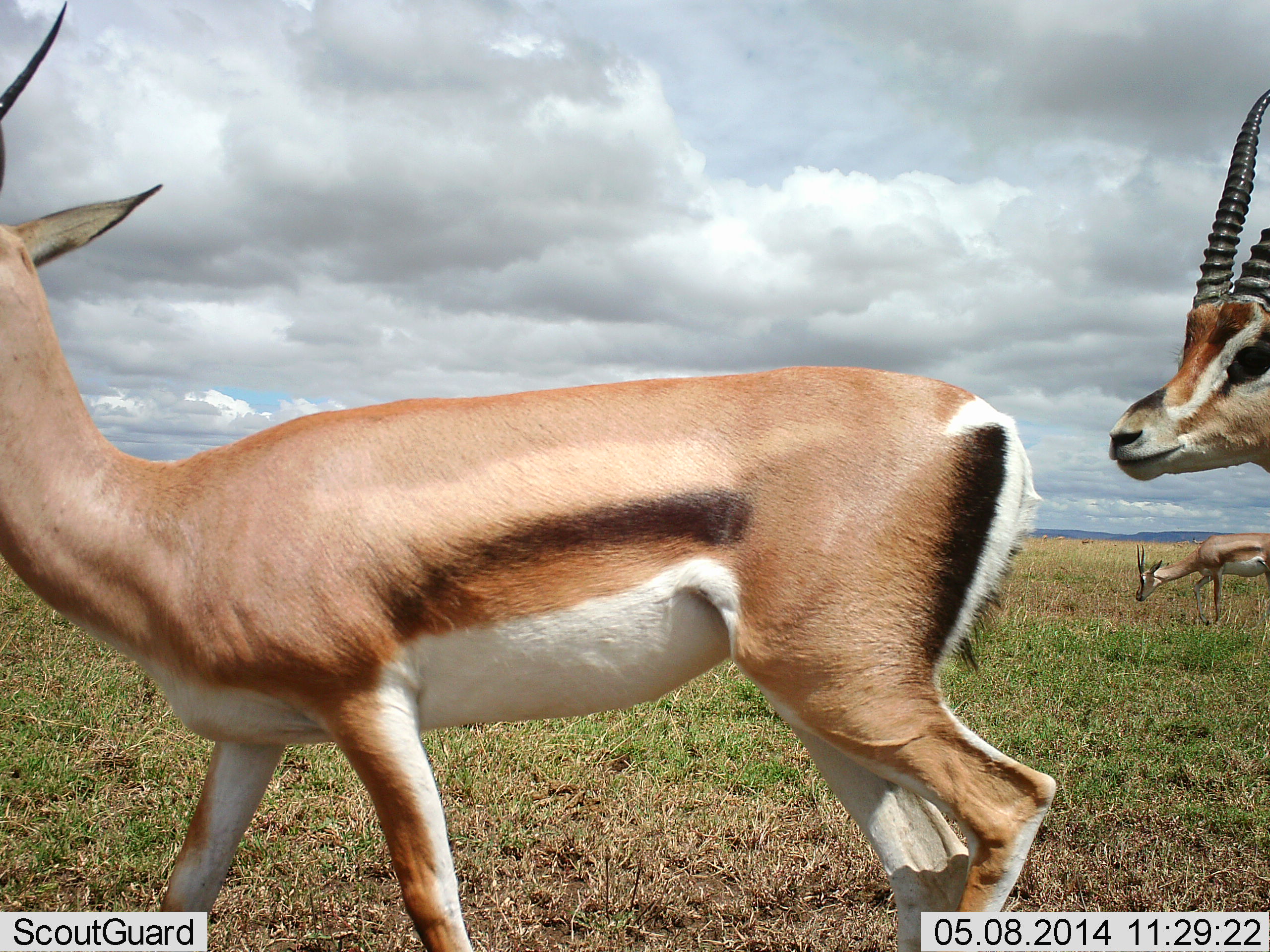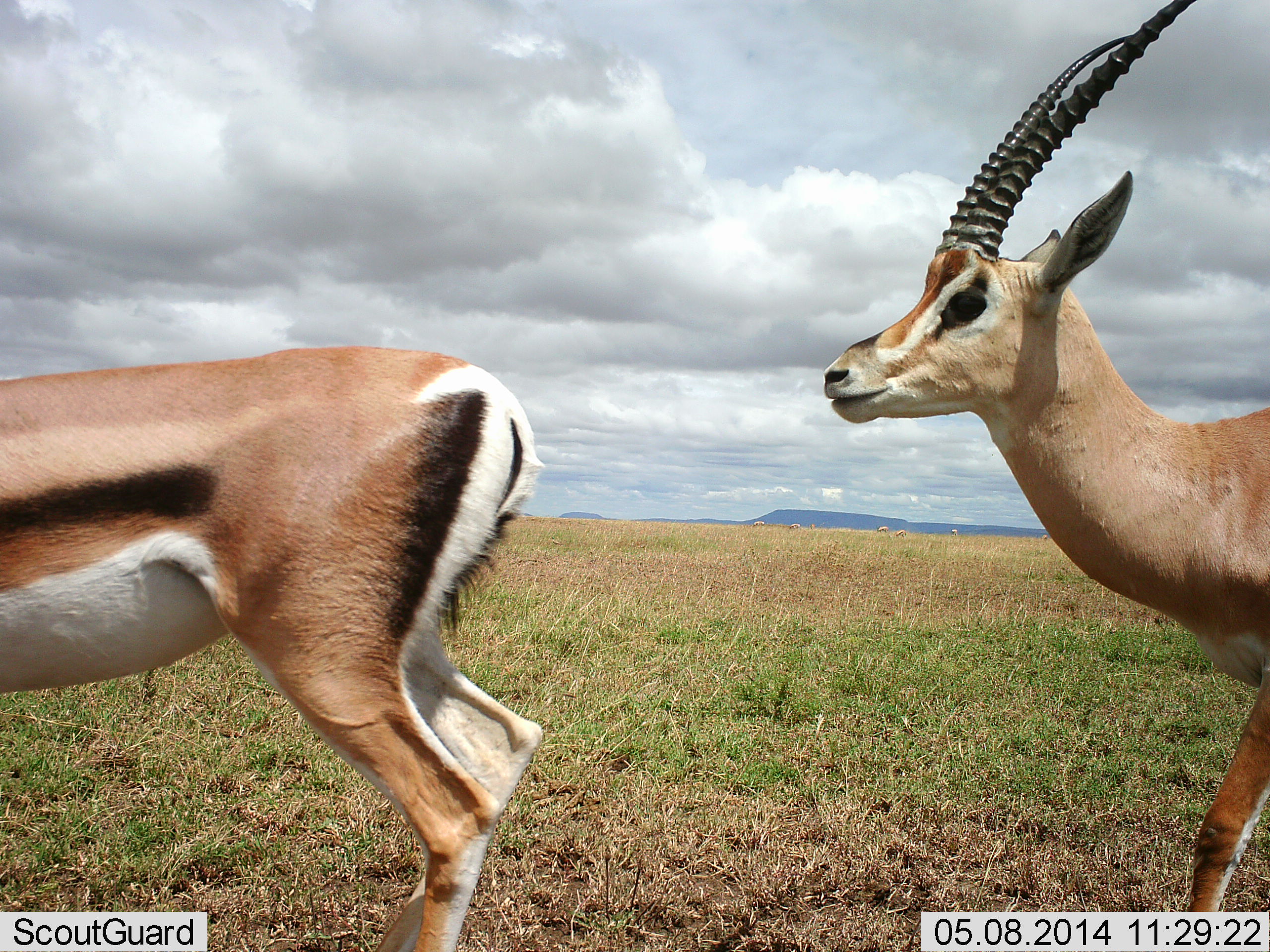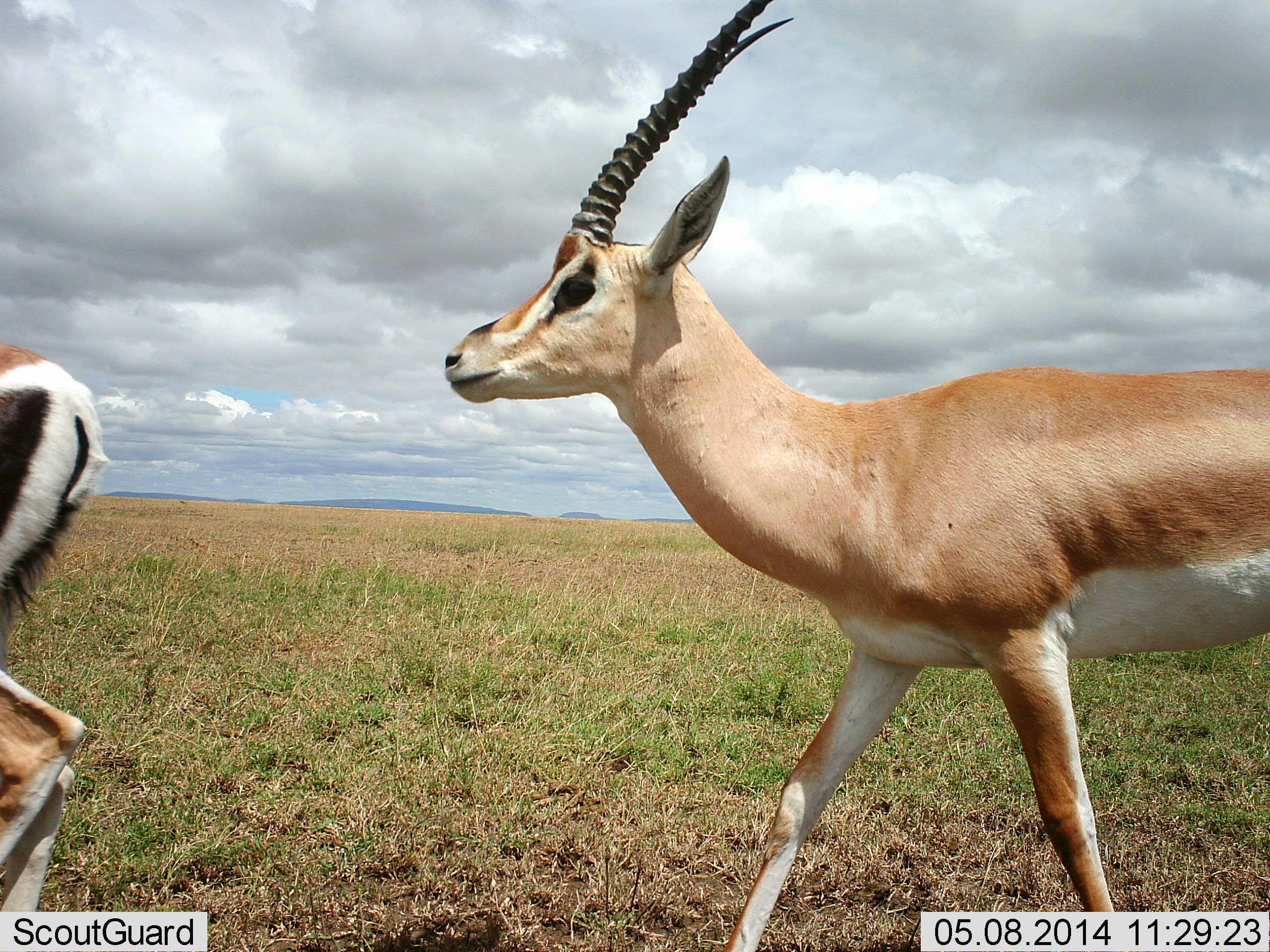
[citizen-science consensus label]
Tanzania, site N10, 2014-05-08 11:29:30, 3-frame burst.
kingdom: Animalia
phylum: Chordata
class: Mammalia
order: Artiodactyla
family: Bovidae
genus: Nanger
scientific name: Nanger granti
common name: grant's gazelle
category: gazellegrants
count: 3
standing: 17%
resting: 0%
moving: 100%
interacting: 0%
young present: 8%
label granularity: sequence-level